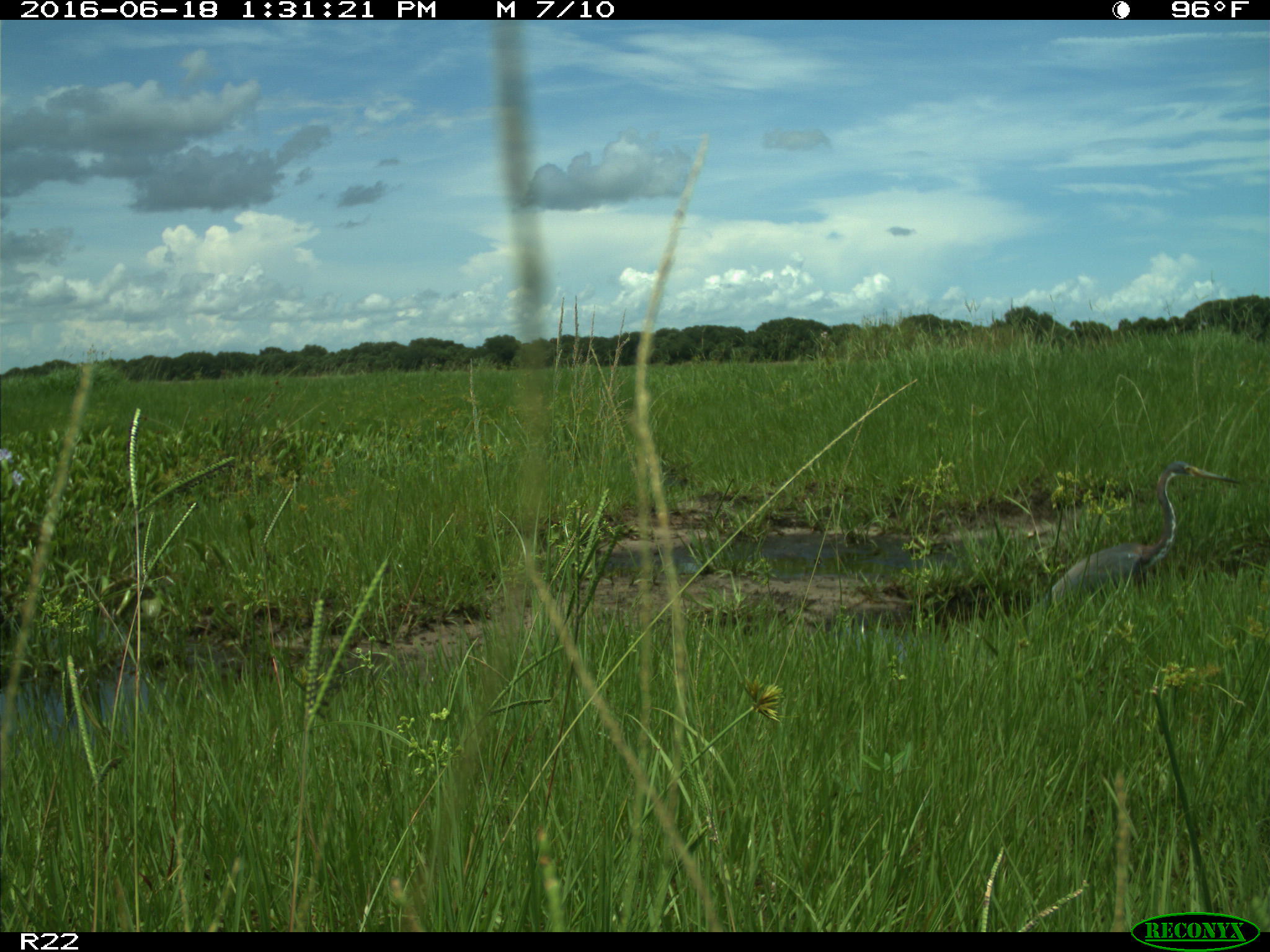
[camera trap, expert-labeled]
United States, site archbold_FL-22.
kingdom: Animalia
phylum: Chordata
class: Aves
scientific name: Aves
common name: birds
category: unidentified bird